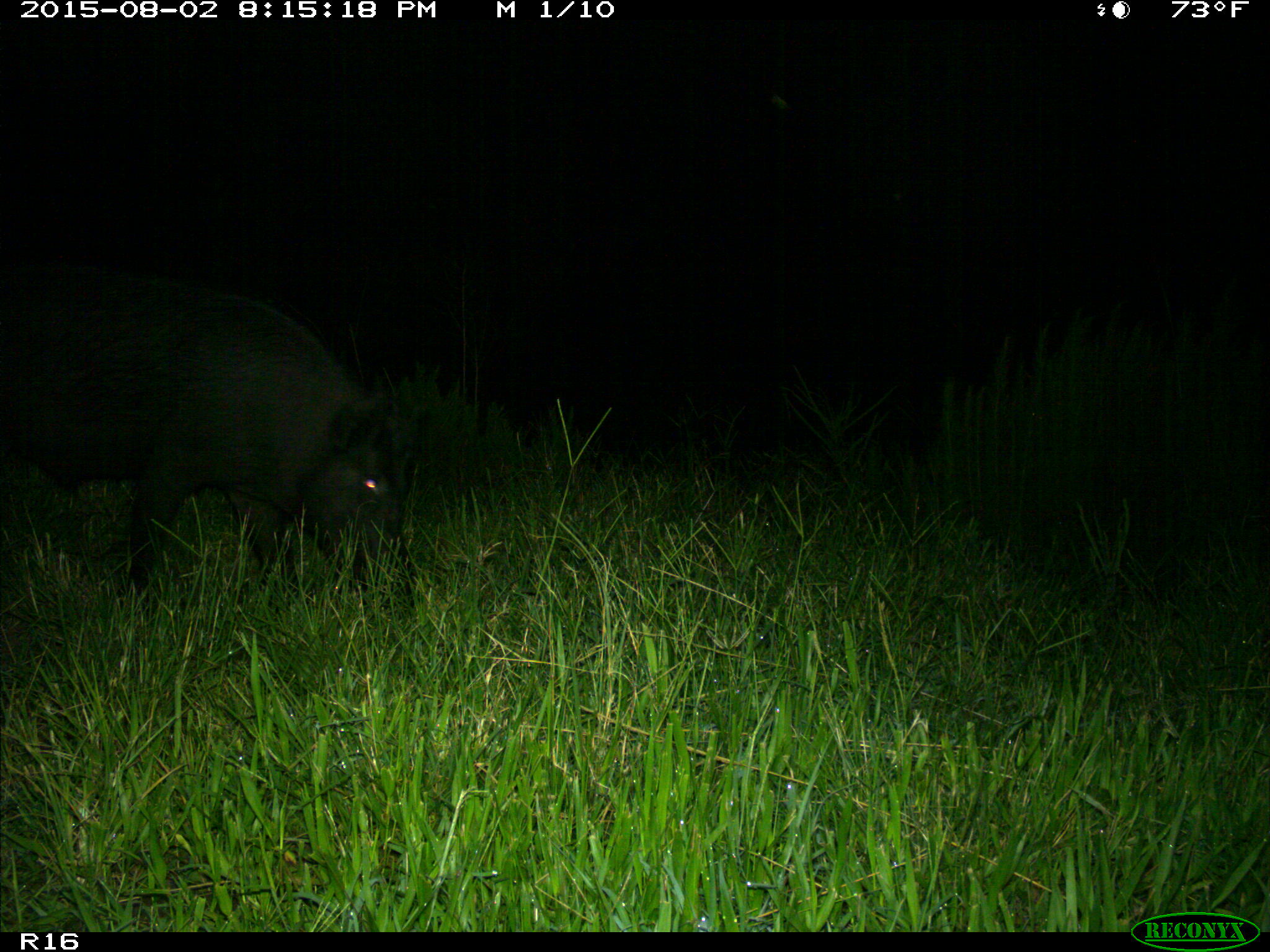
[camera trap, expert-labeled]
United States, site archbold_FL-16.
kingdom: Animalia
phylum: Chordata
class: Mammalia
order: Artiodactyla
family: Suidae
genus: Sus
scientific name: Sus scrofa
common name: wild boar